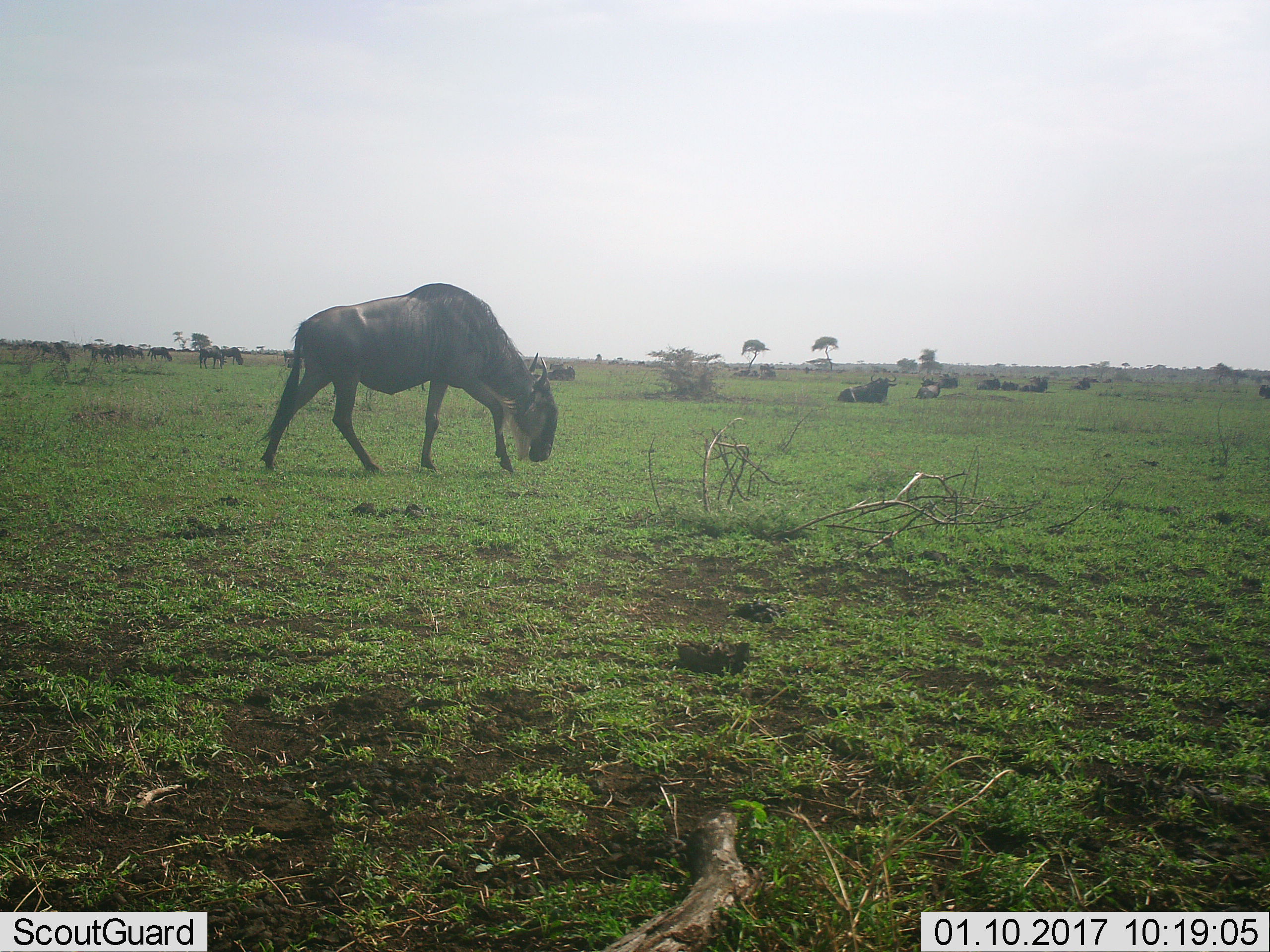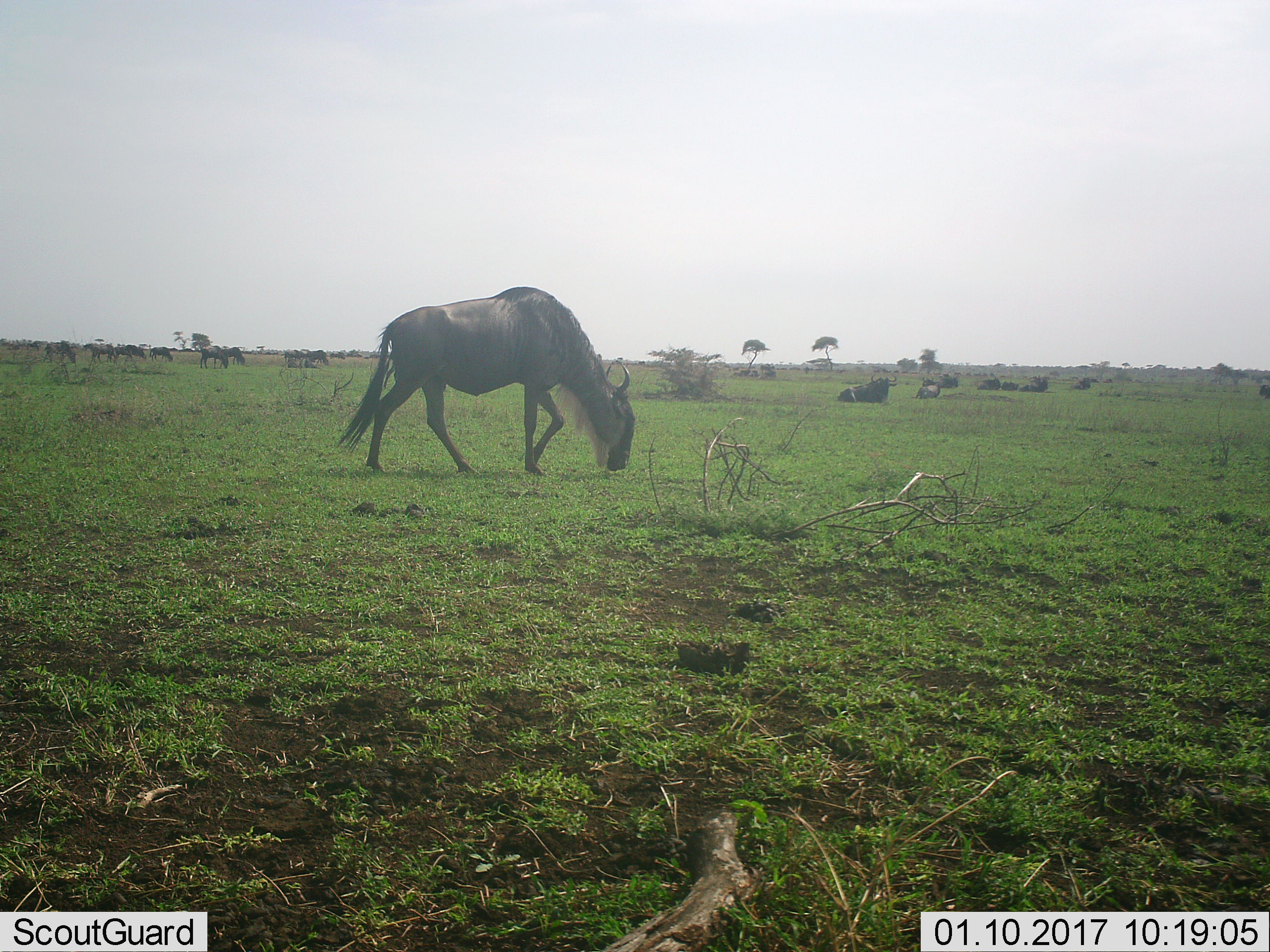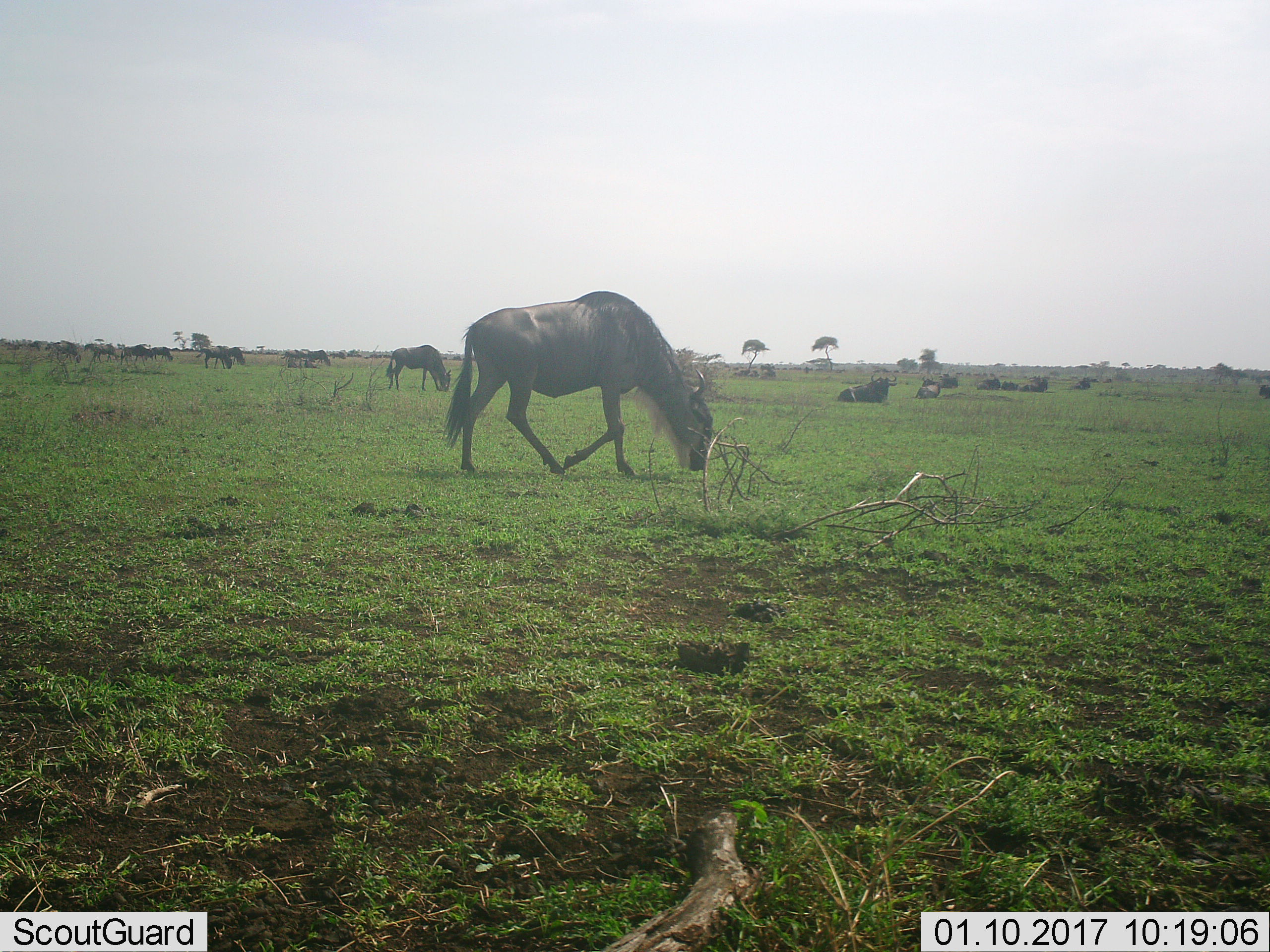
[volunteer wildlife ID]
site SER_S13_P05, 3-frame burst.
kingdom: Animalia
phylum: Chordata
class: Mammalia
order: Artiodactyla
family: Bovidae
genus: Connochaetes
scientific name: Connochaetes taurinus taurinus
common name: blue wildebeest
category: wildebeestblue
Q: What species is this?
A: Wildebeestblue (blue wildebeest) (Connochaetes taurinus taurinus).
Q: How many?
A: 11-50.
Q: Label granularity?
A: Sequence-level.